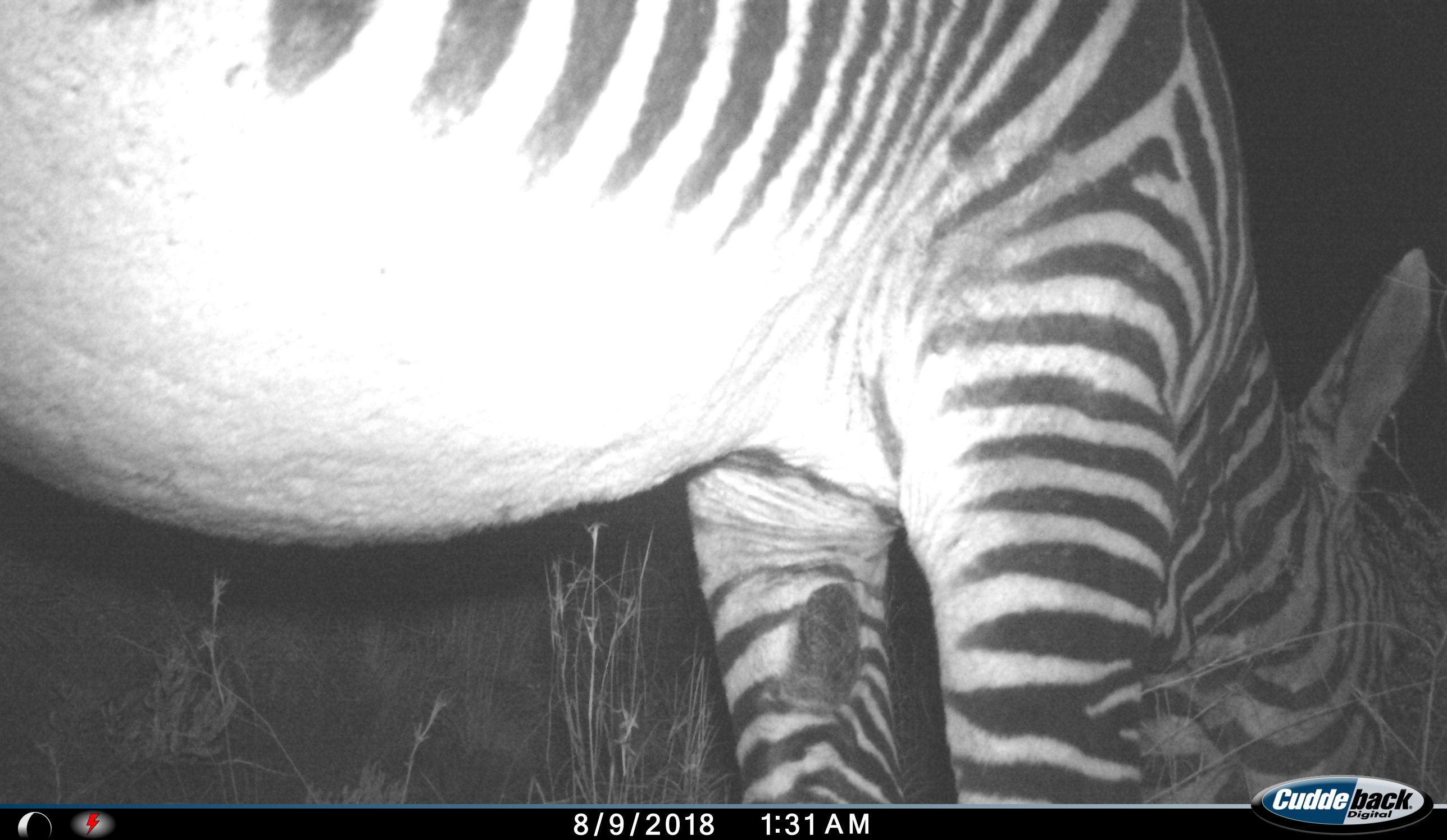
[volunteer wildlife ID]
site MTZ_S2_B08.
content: unidentified animal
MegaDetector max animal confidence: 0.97